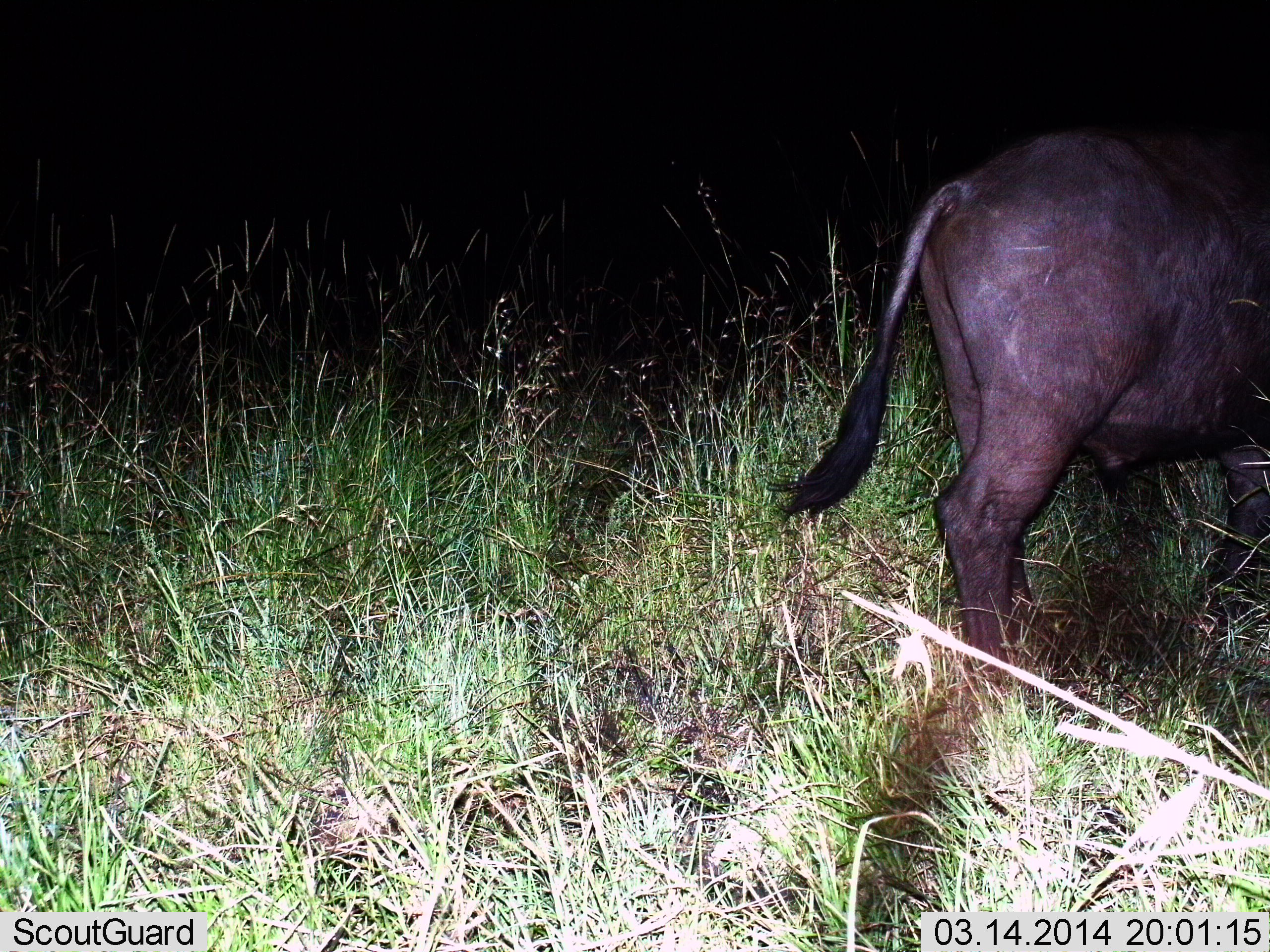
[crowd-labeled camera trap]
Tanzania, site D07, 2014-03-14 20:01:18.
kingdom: Animalia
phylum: Chordata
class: Mammalia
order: Artiodactyla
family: Bovidae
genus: Syncerus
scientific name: Syncerus caffer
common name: cape buffalo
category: buffalo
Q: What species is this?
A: Buffalo (cape buffalo) (Syncerus caffer).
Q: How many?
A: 1.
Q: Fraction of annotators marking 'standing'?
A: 70%.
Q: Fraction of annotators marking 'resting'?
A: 0%.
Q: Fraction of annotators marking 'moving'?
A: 30%.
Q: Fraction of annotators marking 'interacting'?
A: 0%.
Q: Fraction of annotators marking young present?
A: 0%.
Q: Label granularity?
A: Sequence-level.